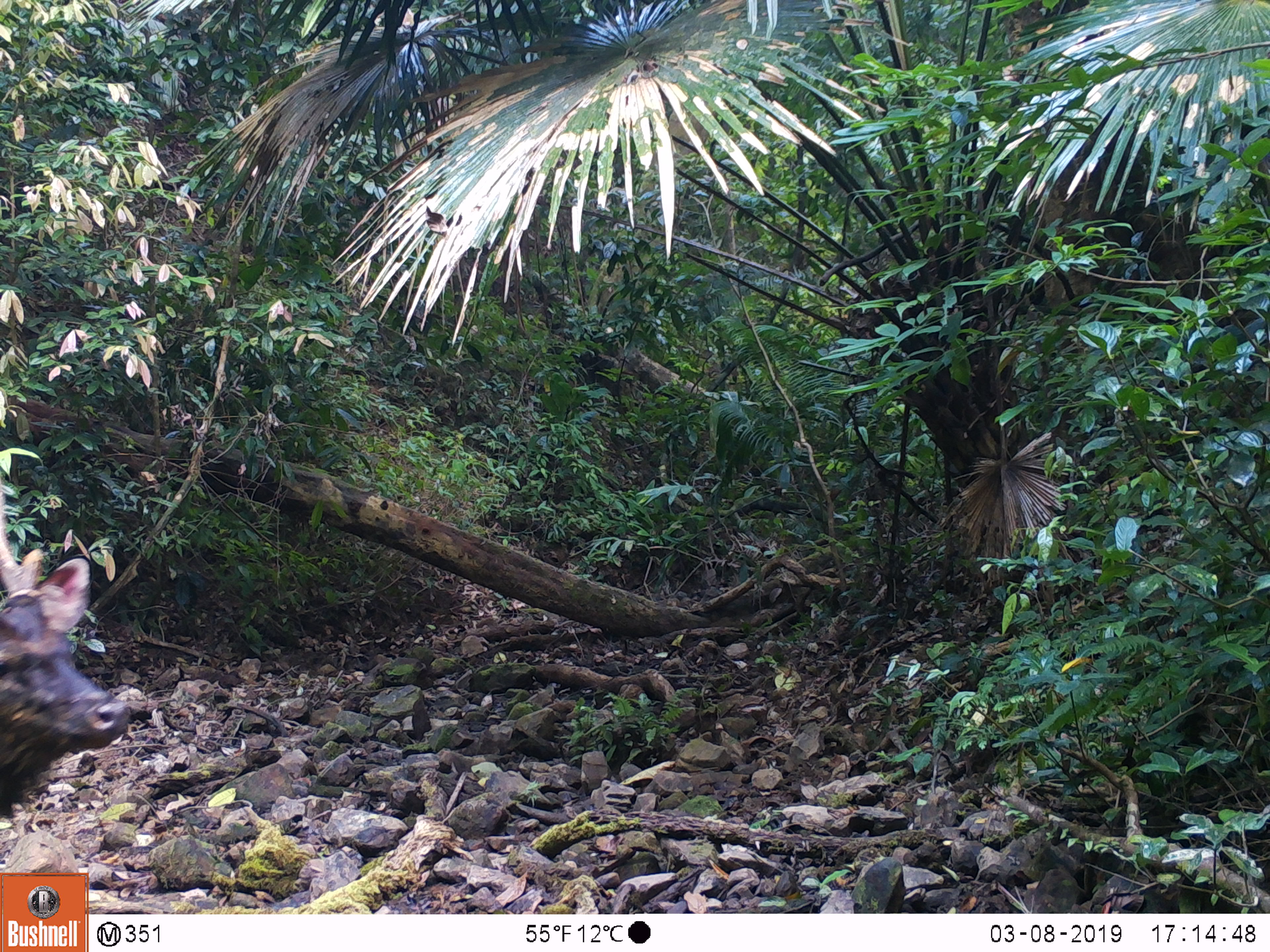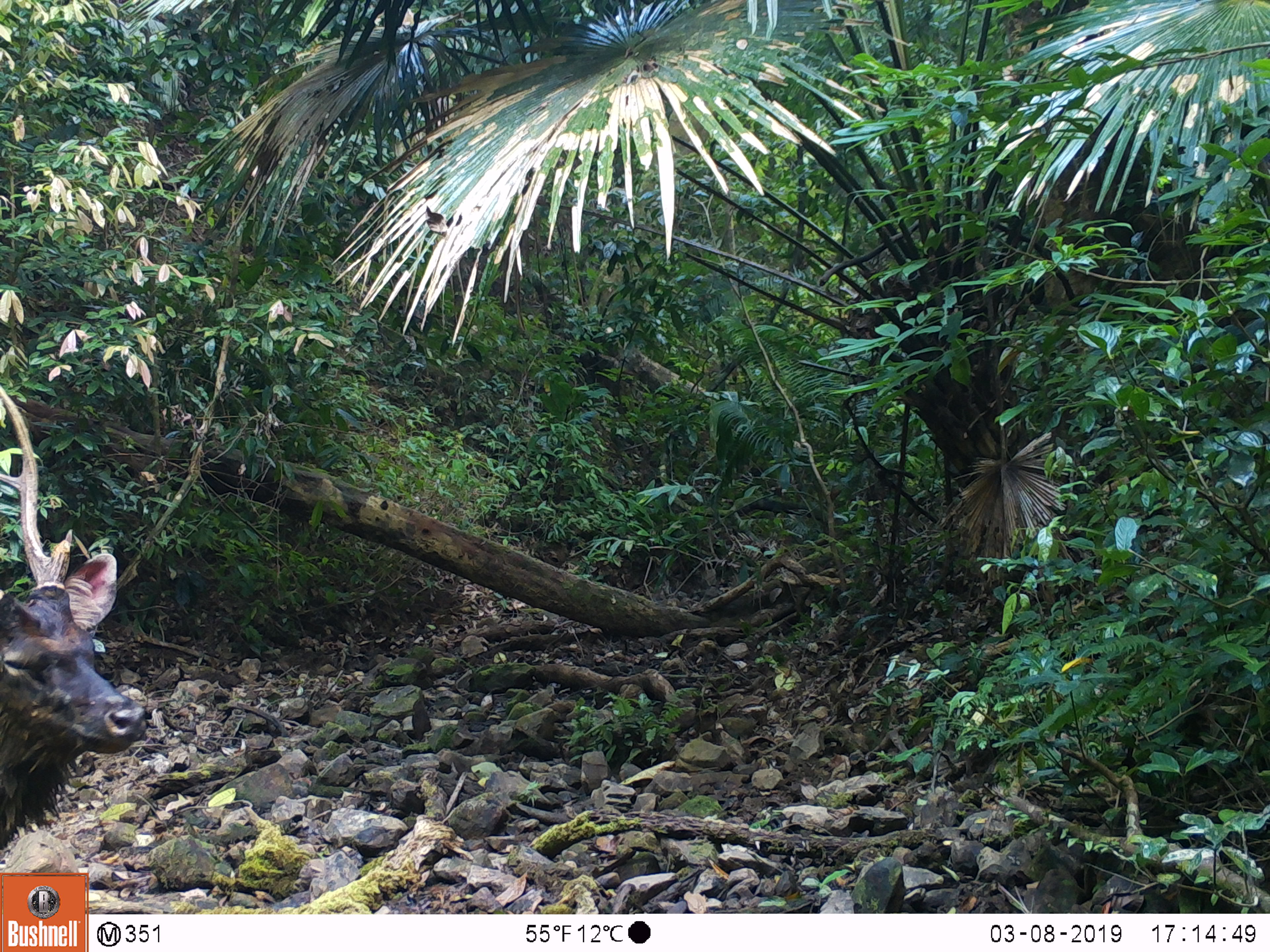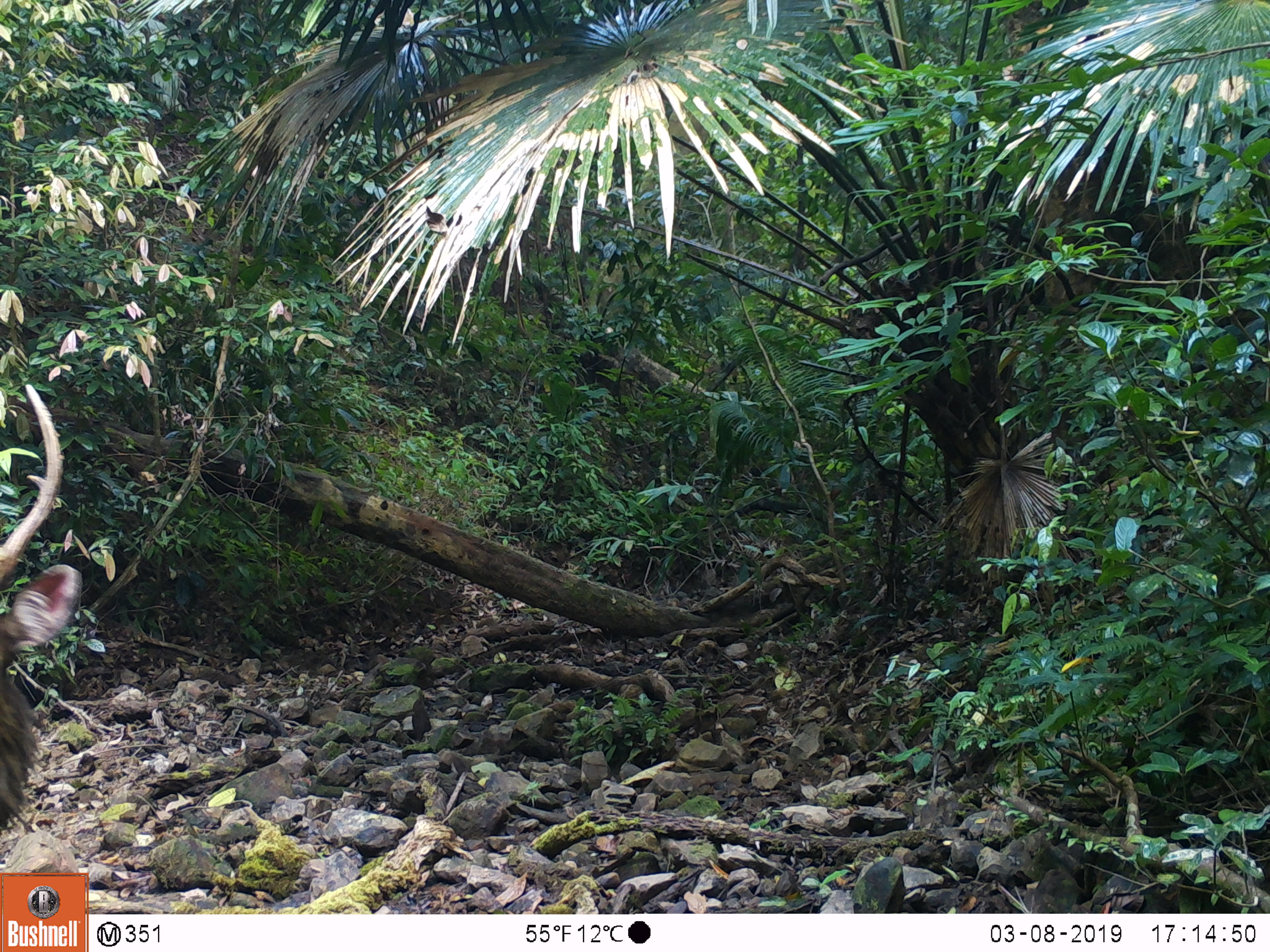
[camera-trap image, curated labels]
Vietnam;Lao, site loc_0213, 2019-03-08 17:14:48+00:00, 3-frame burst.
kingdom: Animalia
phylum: Chordata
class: Mammalia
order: Artiodactyla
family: Cervidae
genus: Rusa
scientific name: Rusa unicolor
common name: sambar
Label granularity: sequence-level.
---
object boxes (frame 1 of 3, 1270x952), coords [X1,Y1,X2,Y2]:
sambar: [0,467,131,819]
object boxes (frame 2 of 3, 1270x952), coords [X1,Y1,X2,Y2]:
sambar: [0,376,148,855]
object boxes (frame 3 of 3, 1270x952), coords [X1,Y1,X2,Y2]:
sambar: [0,375,81,834]